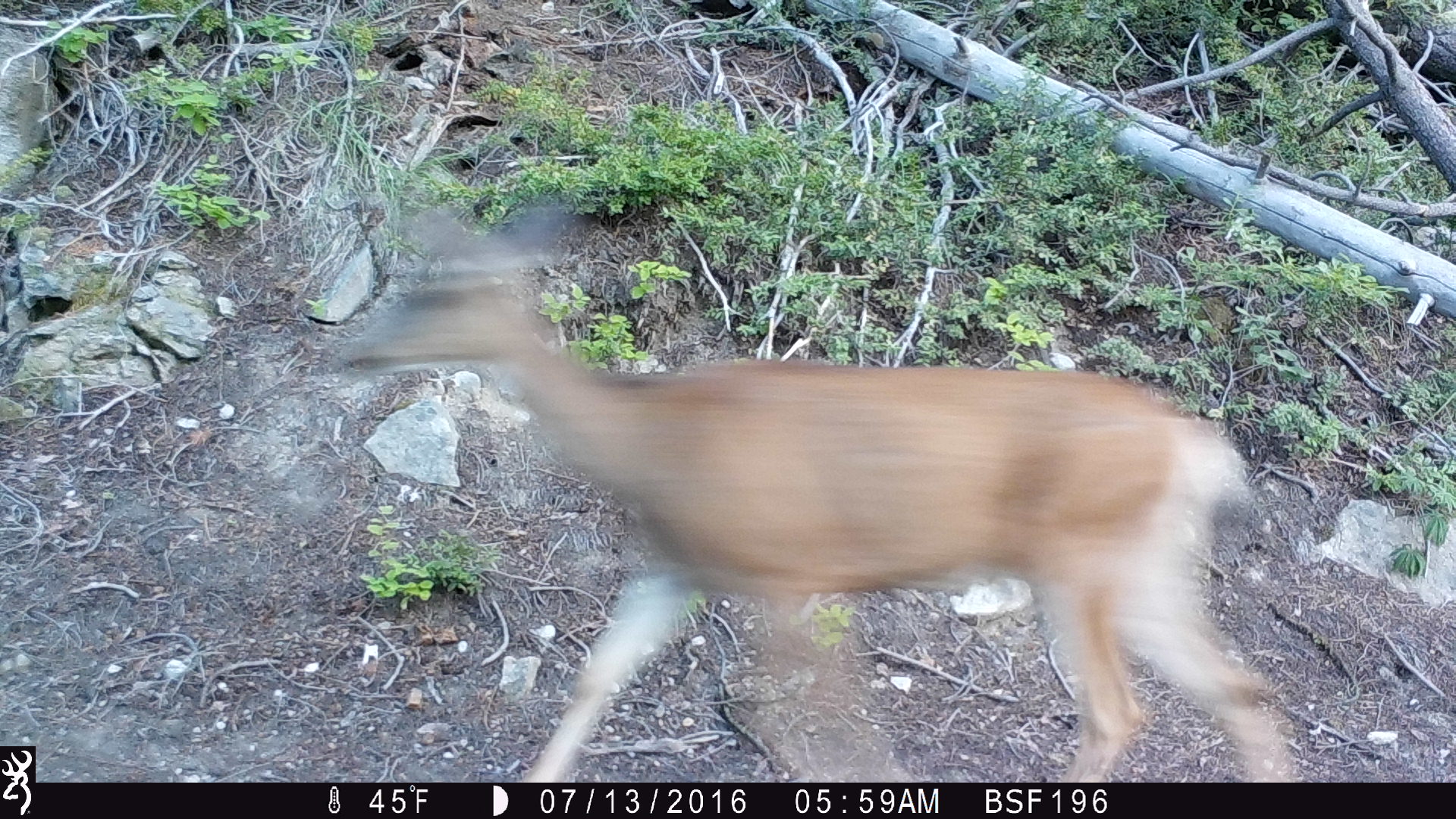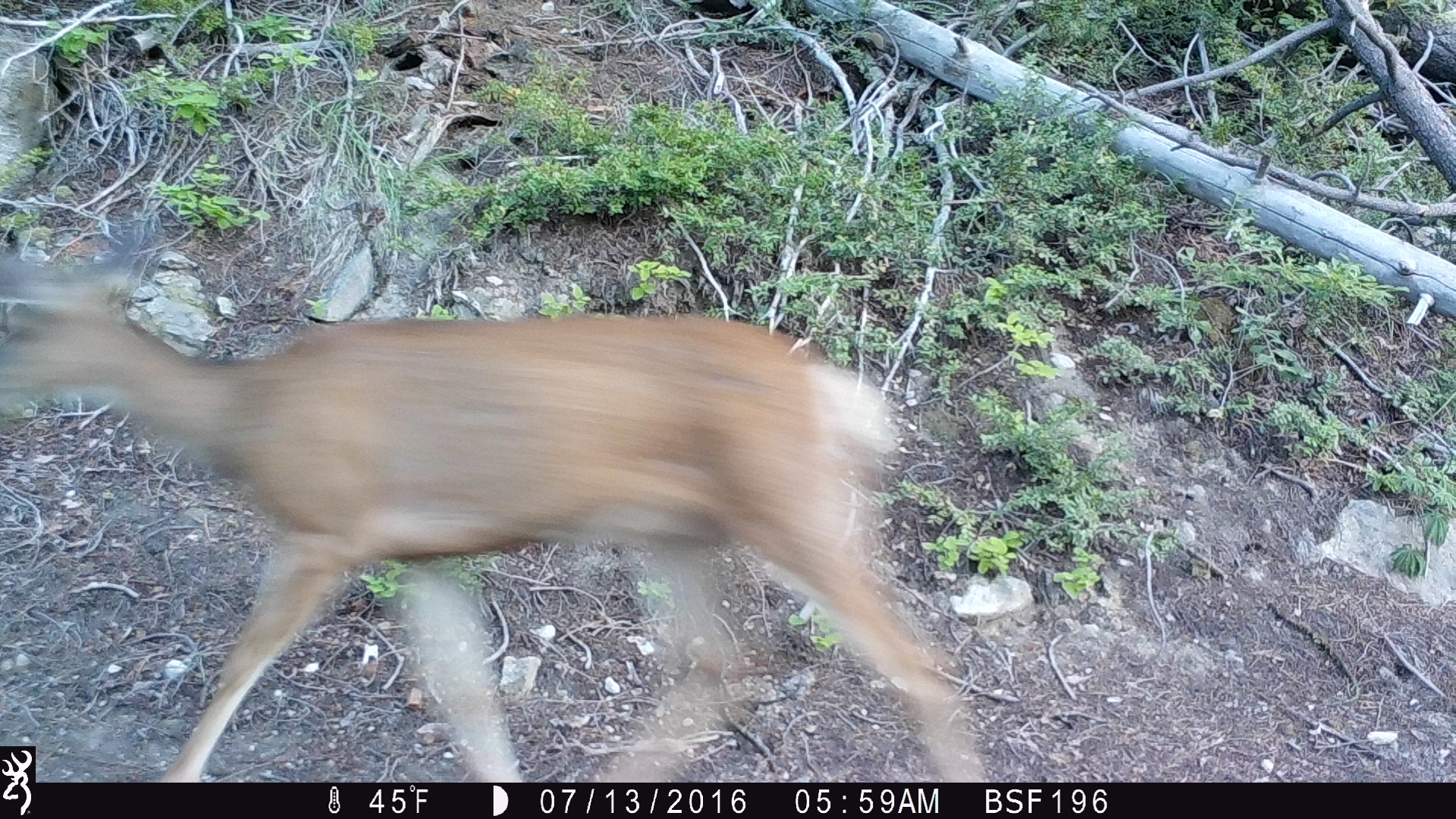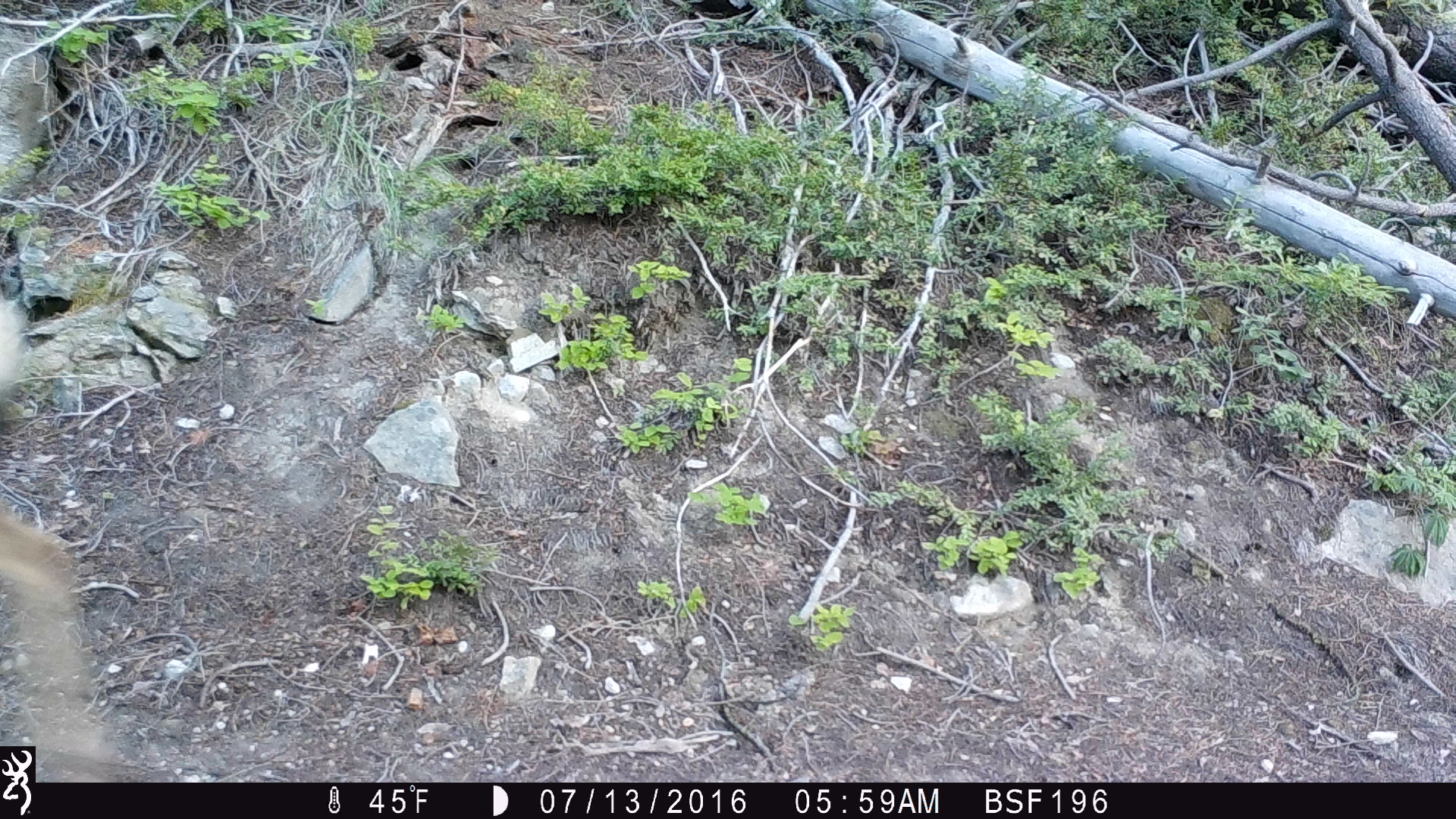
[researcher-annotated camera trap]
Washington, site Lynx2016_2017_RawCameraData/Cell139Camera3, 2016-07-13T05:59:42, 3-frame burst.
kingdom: Animalia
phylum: Chordata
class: Mammalia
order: Artiodactyla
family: Cervidae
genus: Odocoileus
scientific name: Odocoileus hemionus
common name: mule deer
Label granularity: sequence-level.